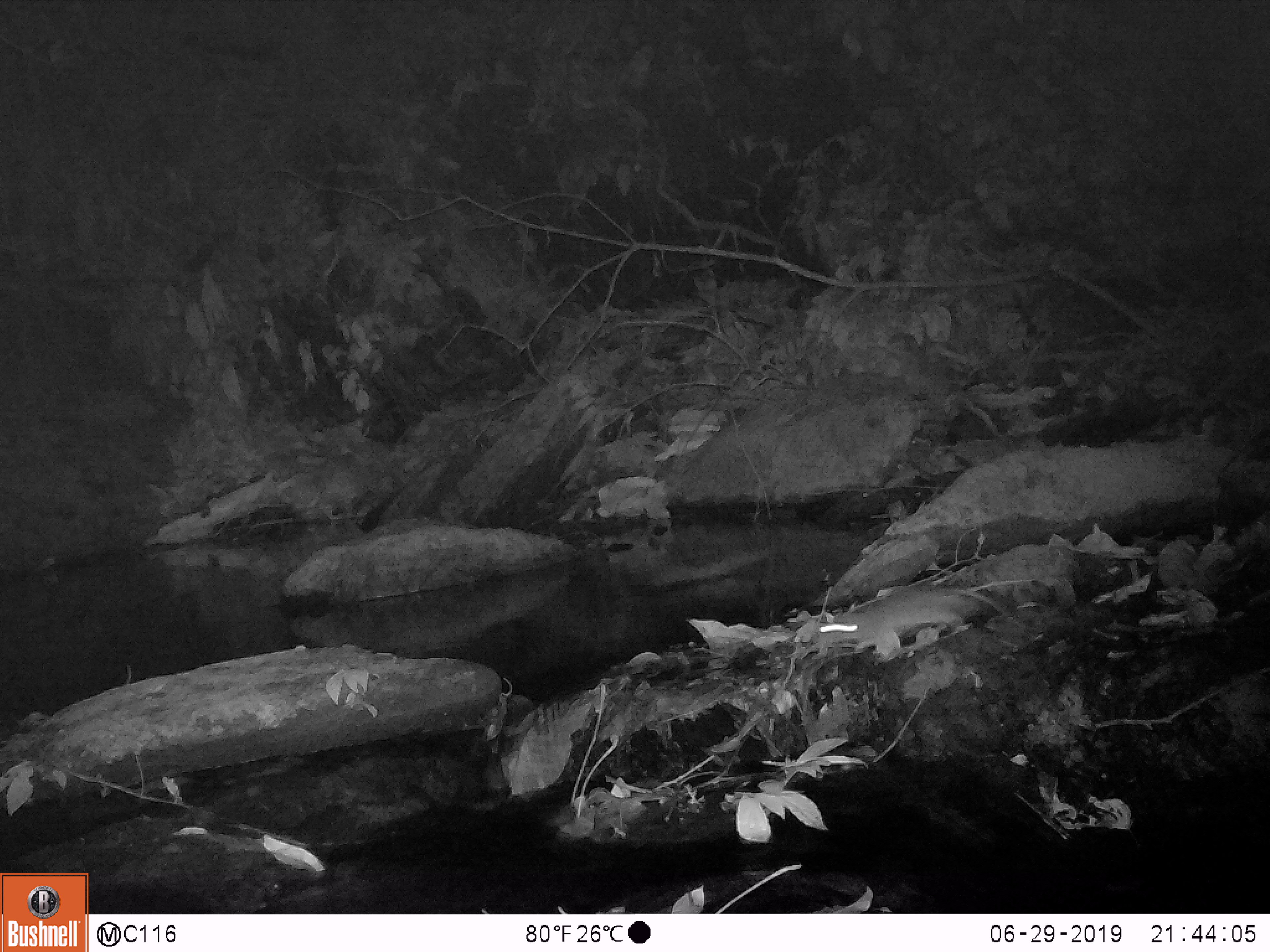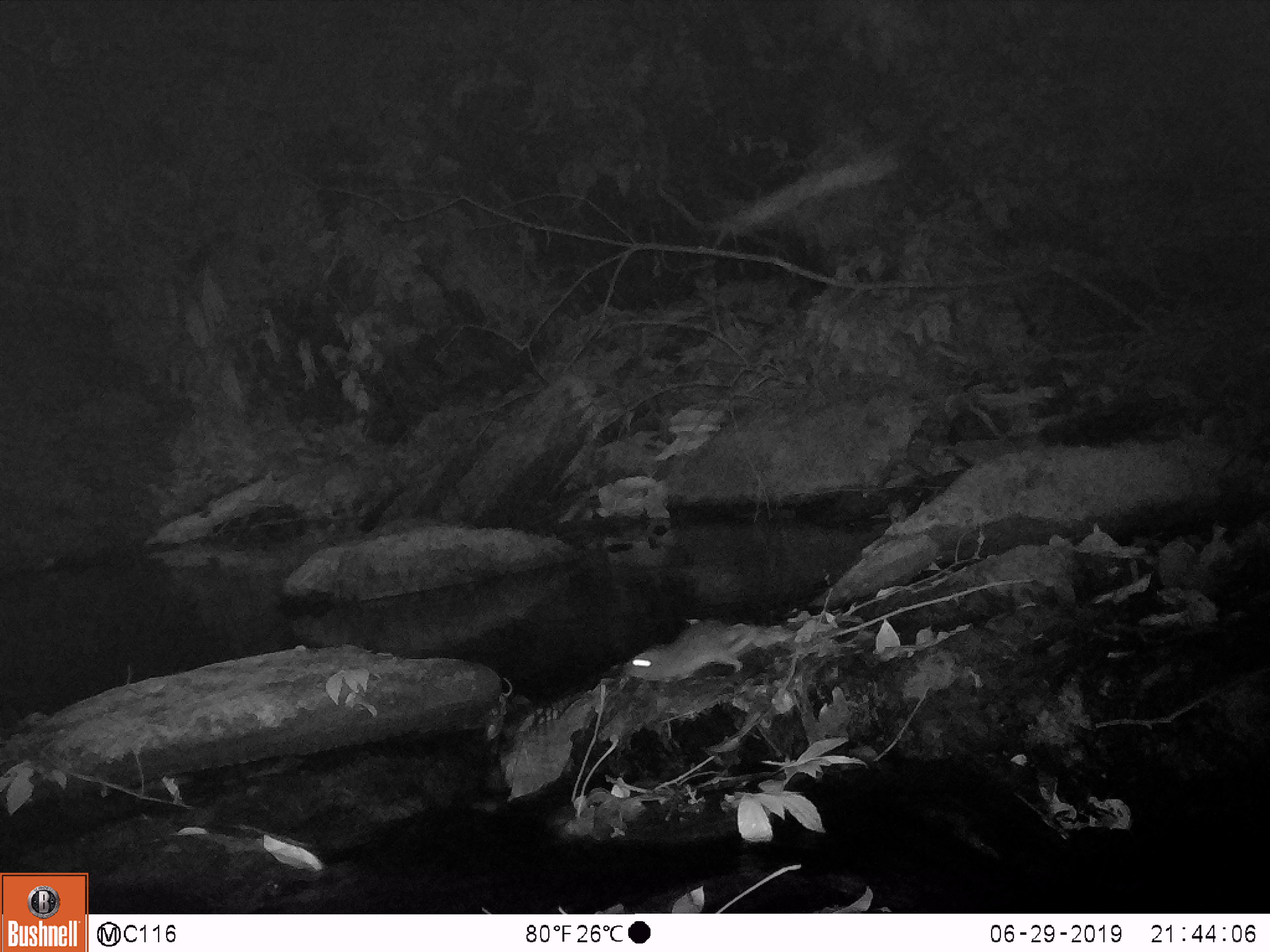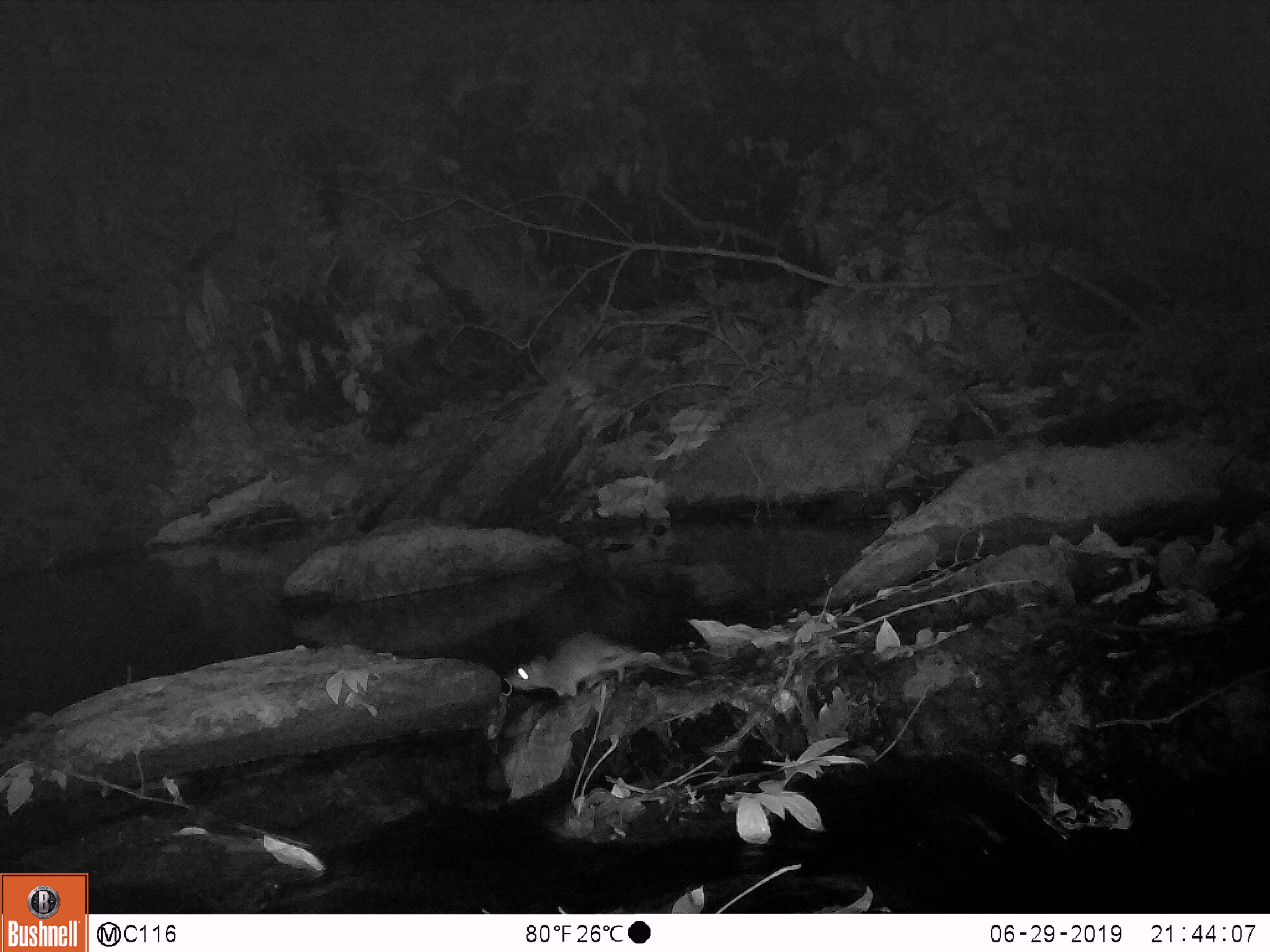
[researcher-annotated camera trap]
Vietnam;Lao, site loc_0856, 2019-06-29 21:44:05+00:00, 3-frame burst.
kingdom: Animalia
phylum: Chordata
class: Mammalia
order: Rodentia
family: Muridae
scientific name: Muridae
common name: old-world mice and rats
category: unidentified murid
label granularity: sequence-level